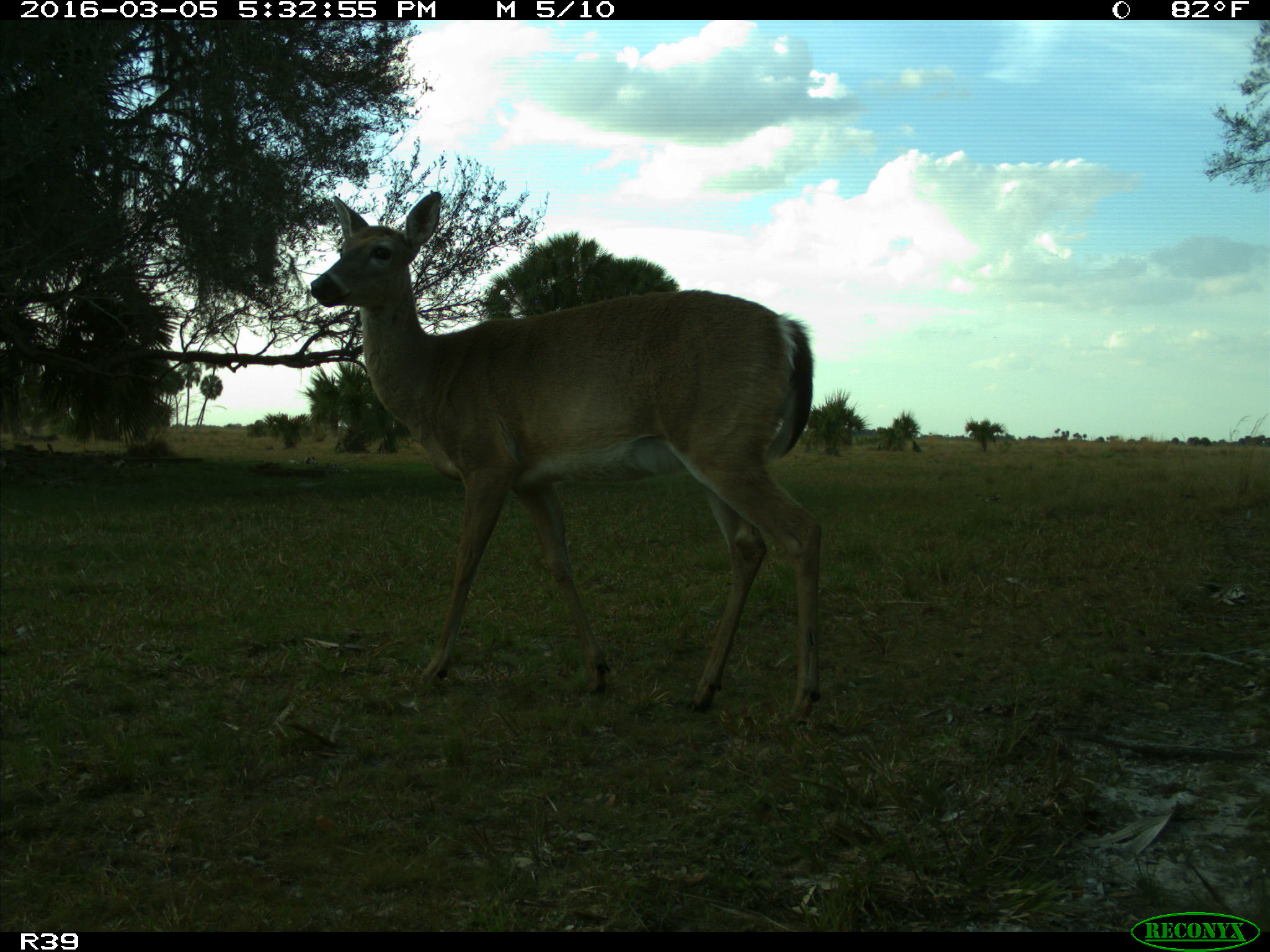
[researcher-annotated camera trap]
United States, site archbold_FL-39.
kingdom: Animalia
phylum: Chordata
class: Mammalia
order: Artiodactyla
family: Cervidae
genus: Odocoileus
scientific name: Odocoileus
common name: deer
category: unidentified deer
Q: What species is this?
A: Unidentified deer (deer) (Odocoileus).